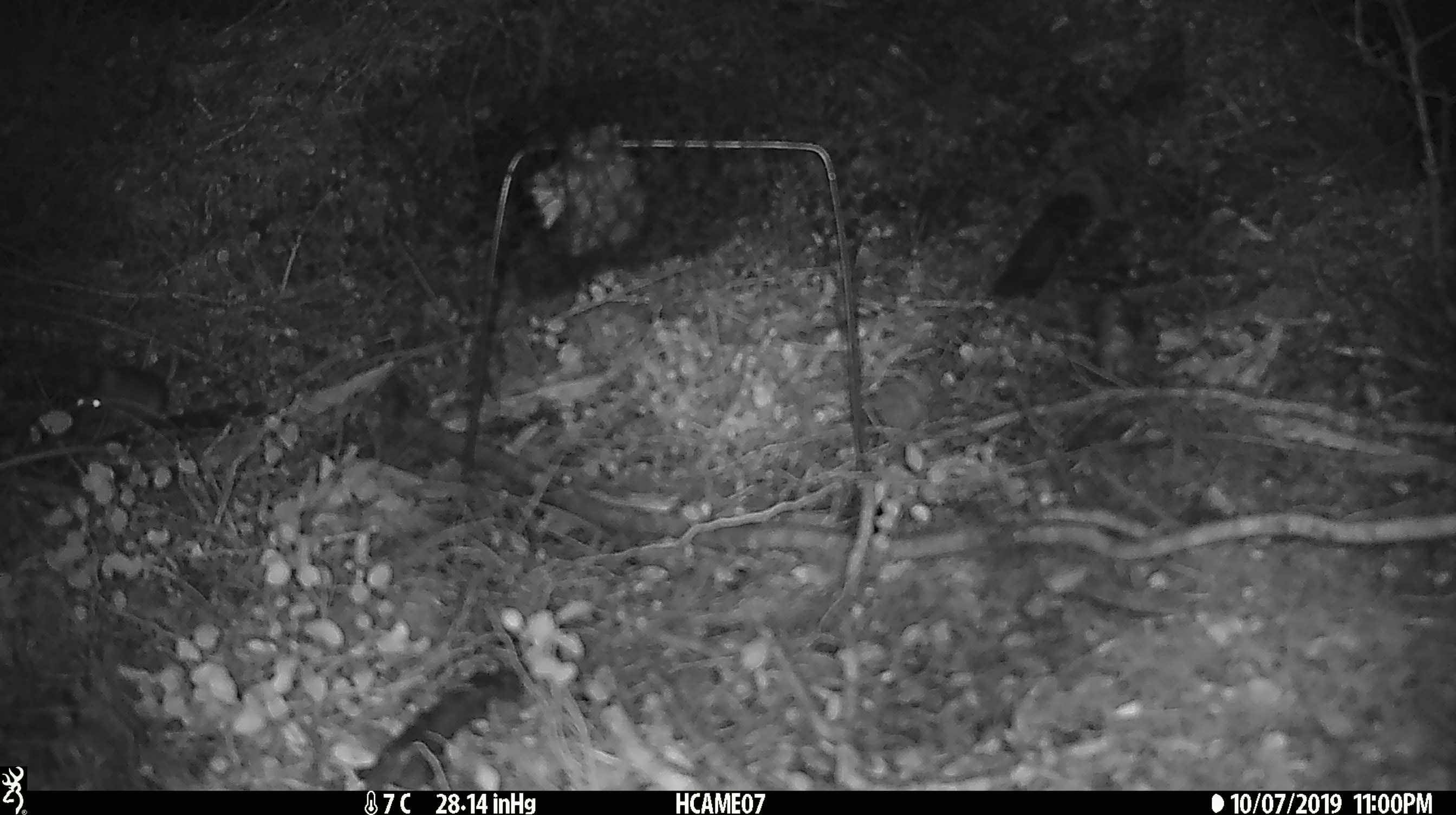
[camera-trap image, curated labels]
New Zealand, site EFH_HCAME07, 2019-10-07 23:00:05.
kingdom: Animalia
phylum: Chordata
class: Mammalia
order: Rodentia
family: Muridae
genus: Mus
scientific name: Mus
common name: mouse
Mouse (Mus).